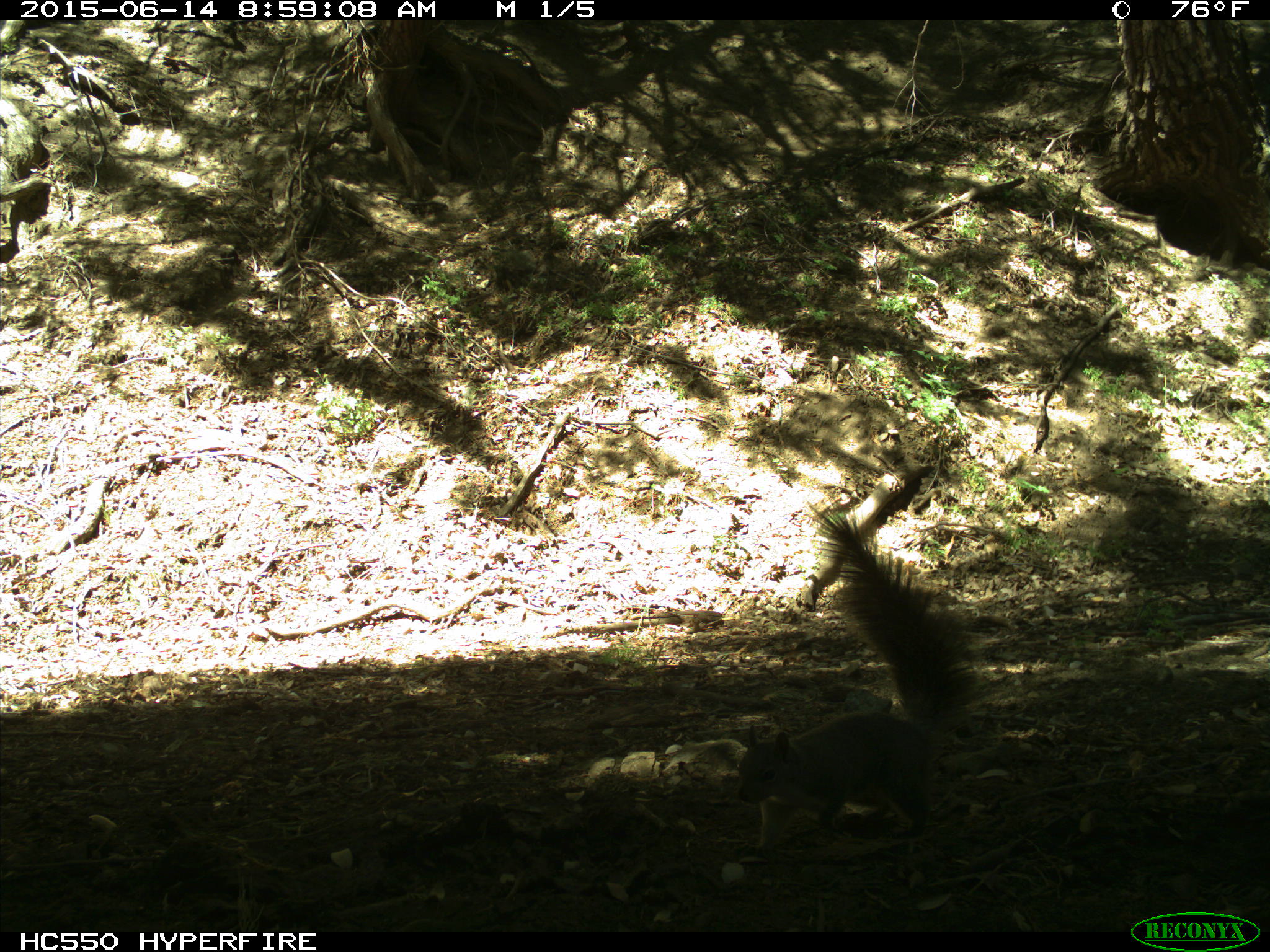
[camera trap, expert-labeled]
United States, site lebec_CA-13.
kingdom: Animalia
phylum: Chordata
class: Mammalia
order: Rodentia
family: Sciuridae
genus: Sciurus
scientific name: Sciurus carolinensis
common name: eastern gray squirrel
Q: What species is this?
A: Sciurus carolinensis (eastern gray squirrel).